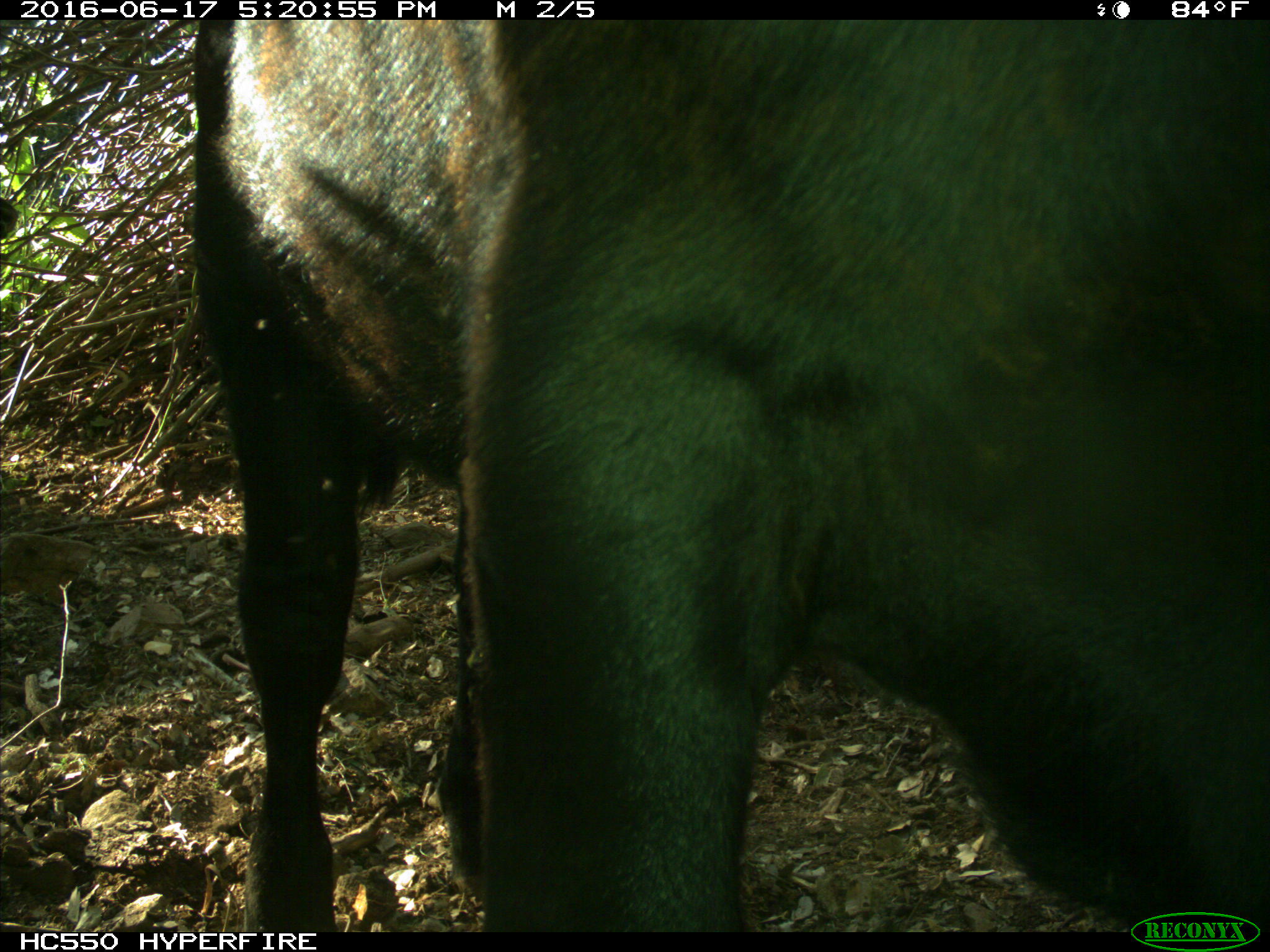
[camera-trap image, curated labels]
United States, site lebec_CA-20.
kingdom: Animalia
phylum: Chordata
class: Mammalia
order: Artiodactyla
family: Bovidae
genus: Bos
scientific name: Bos taurus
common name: domestic cow